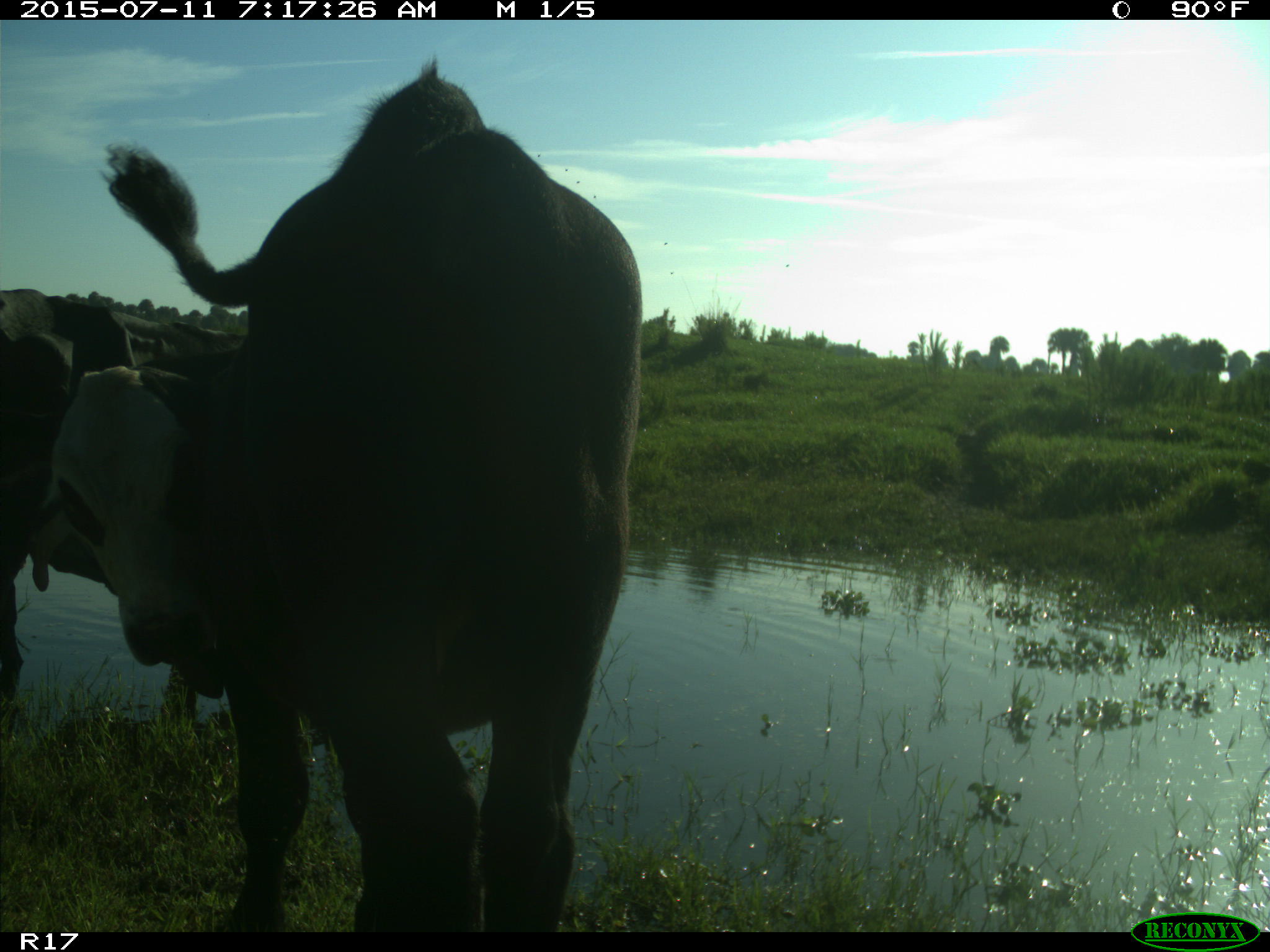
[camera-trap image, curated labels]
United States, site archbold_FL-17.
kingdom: Animalia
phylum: Chordata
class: Mammalia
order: Artiodactyla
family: Bovidae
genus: Bos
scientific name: Bos taurus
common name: domestic cow